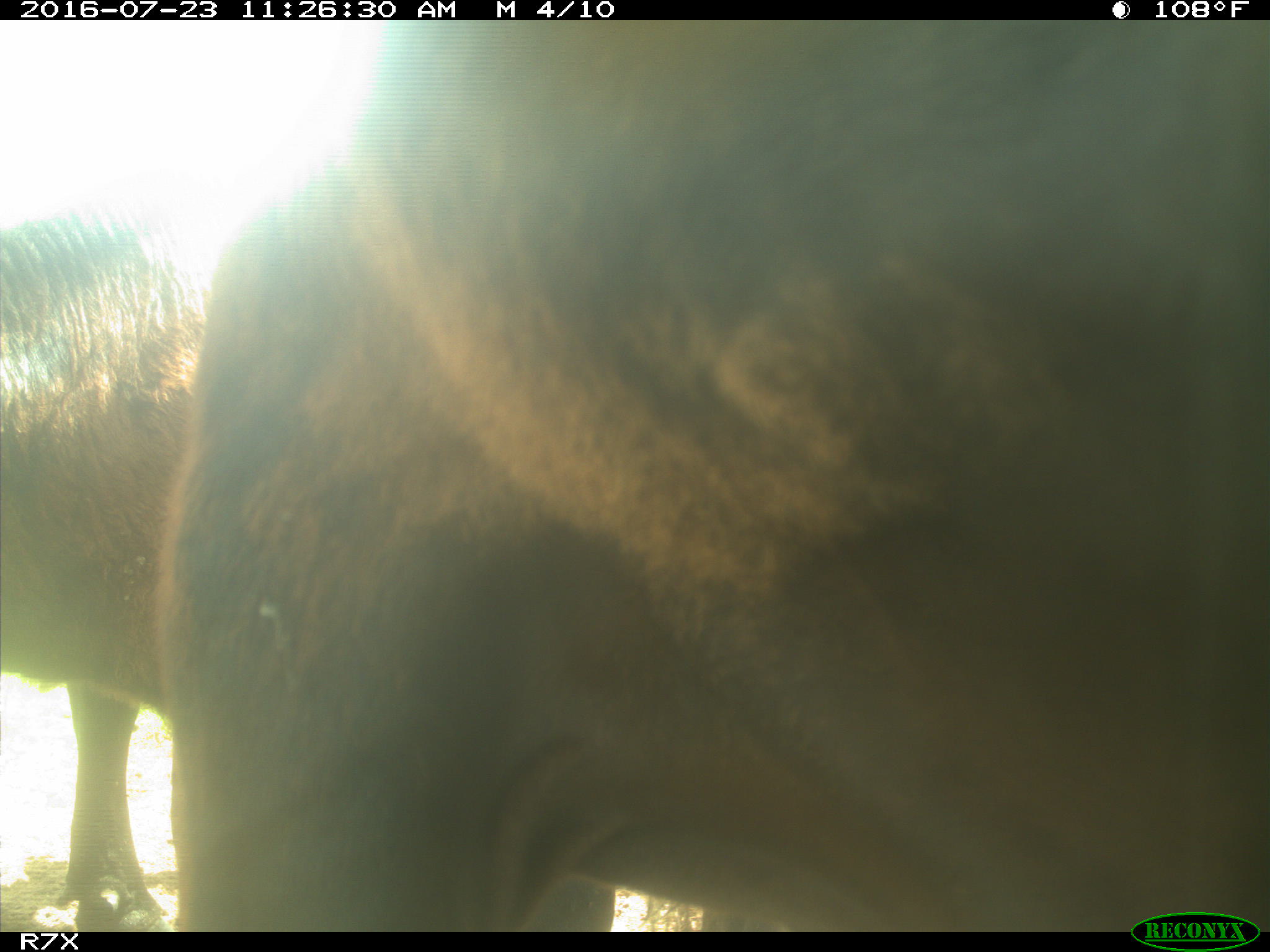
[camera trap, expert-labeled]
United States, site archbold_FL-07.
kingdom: Animalia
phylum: Chordata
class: Mammalia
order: Artiodactyla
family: Bovidae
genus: Bos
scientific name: Bos taurus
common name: domestic cow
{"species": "Bos taurus (domestic cow)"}